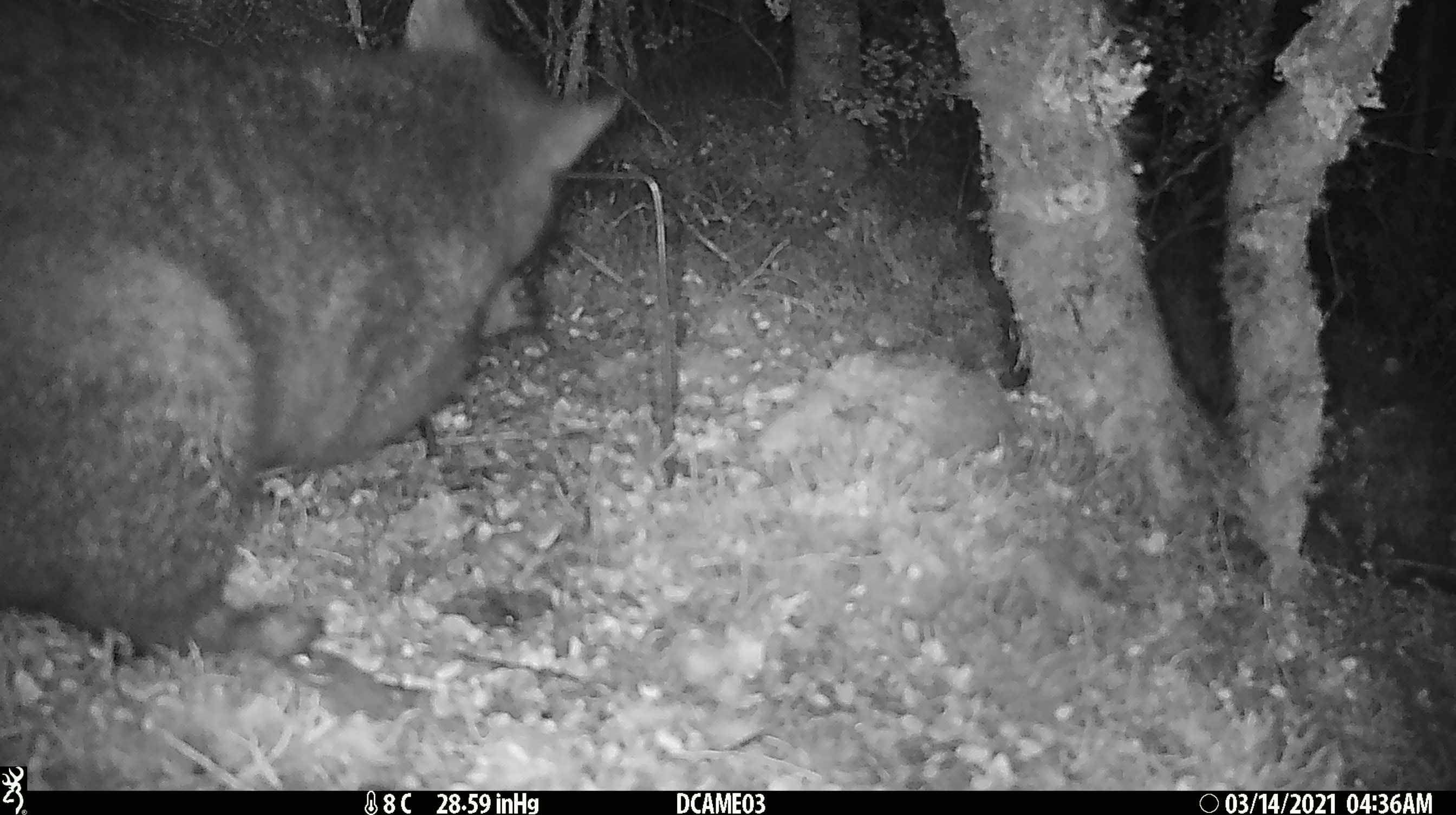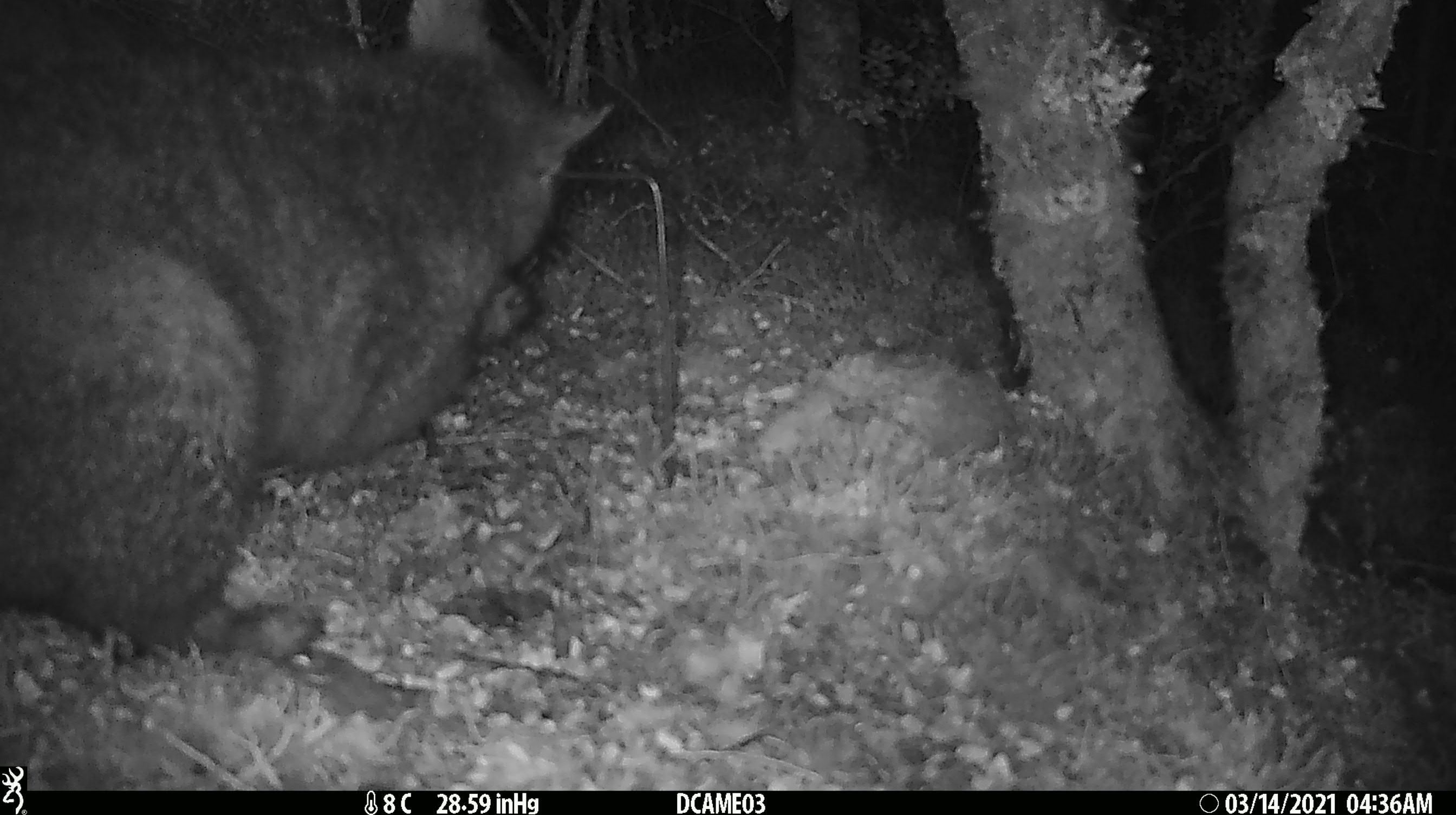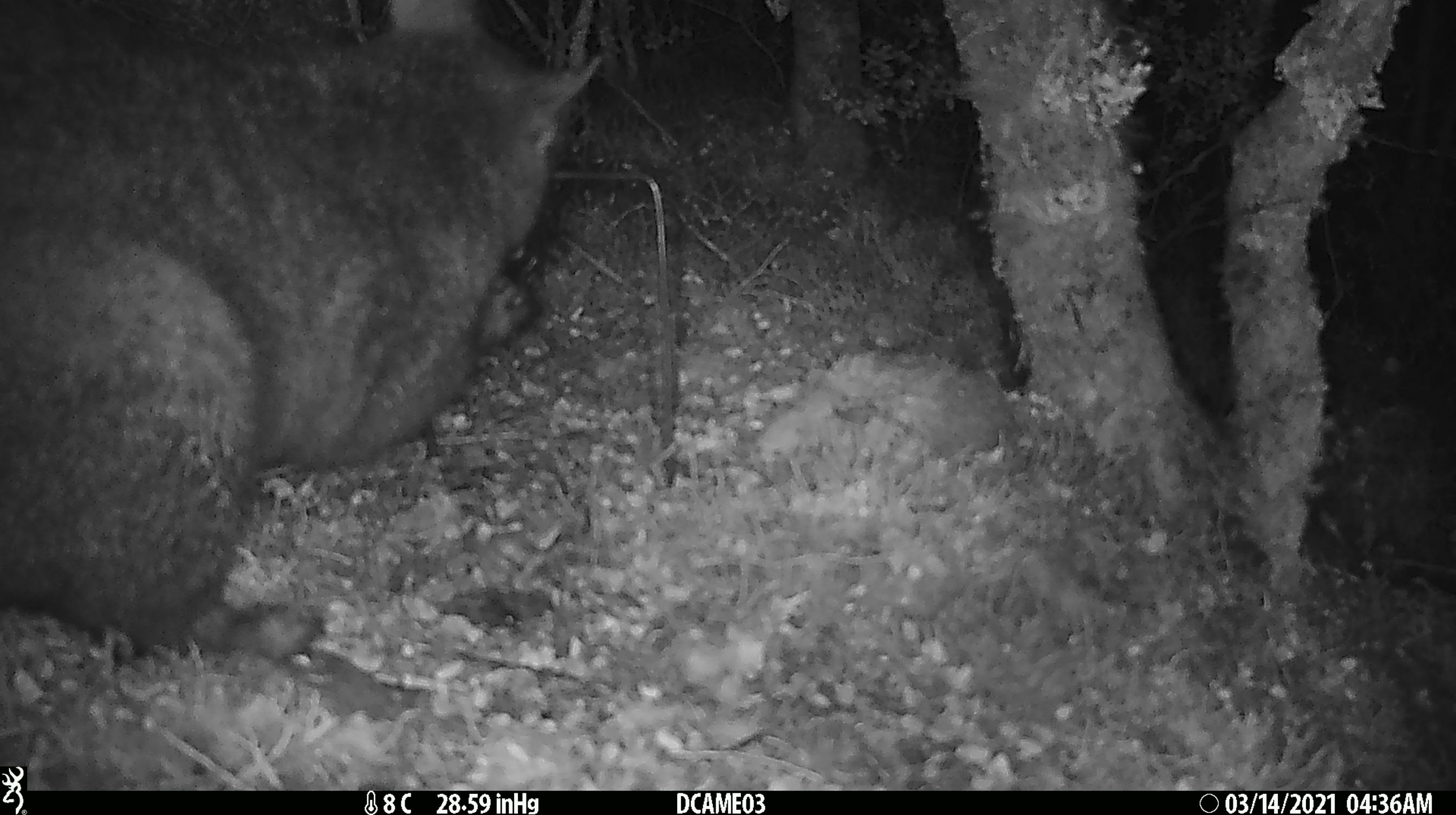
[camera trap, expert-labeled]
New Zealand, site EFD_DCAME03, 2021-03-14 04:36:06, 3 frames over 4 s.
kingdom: Animalia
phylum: Chordata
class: Mammalia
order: Diprotodontia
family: Phalangeridae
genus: Trichosurus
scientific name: Trichosurus vulpecula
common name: common brushtail possum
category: possum